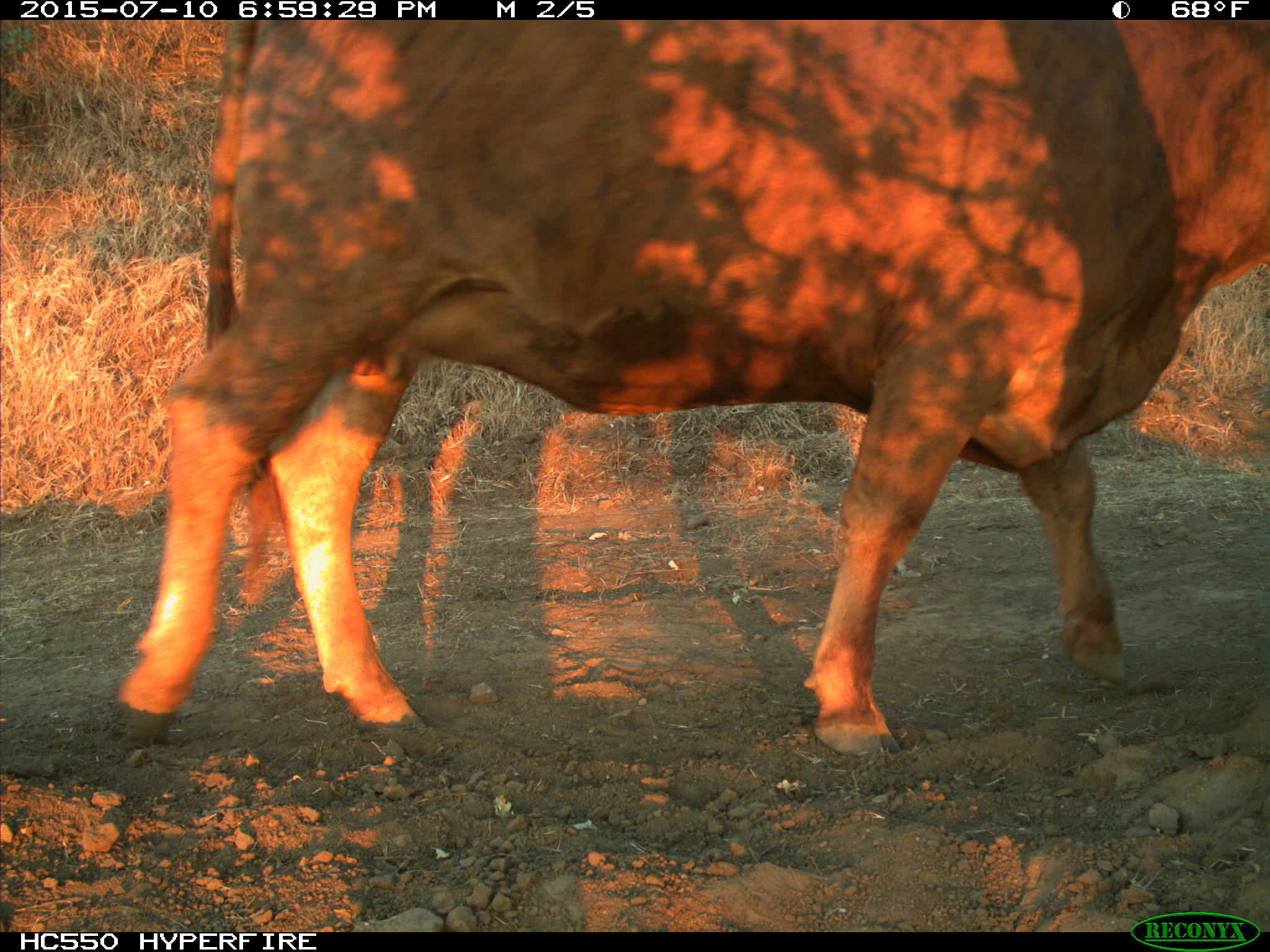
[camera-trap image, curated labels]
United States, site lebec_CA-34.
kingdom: Animalia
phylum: Chordata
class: Mammalia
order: Artiodactyla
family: Bovidae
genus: Bos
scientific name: Bos taurus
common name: domestic cow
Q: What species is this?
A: Bos taurus (domestic cow).